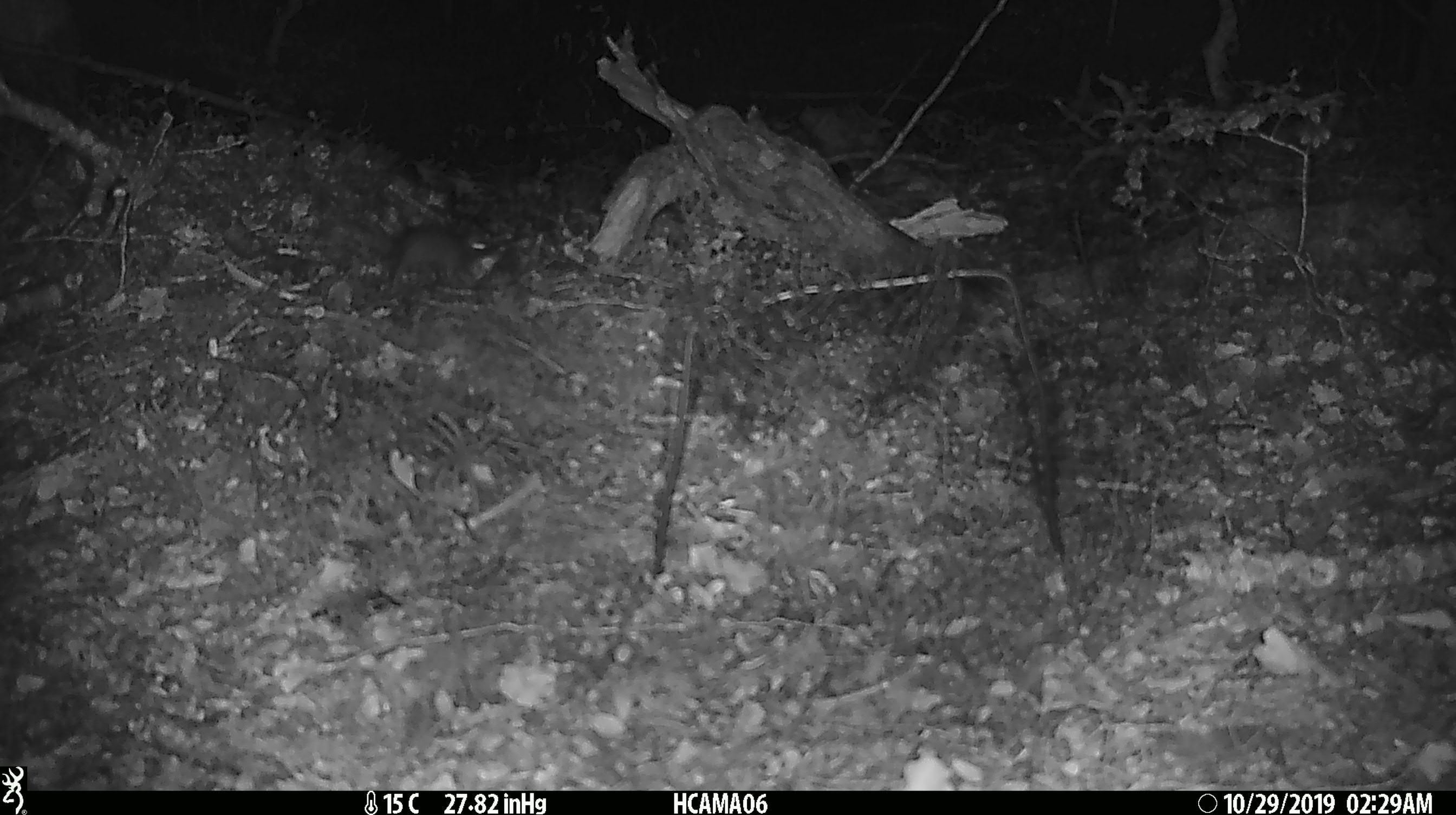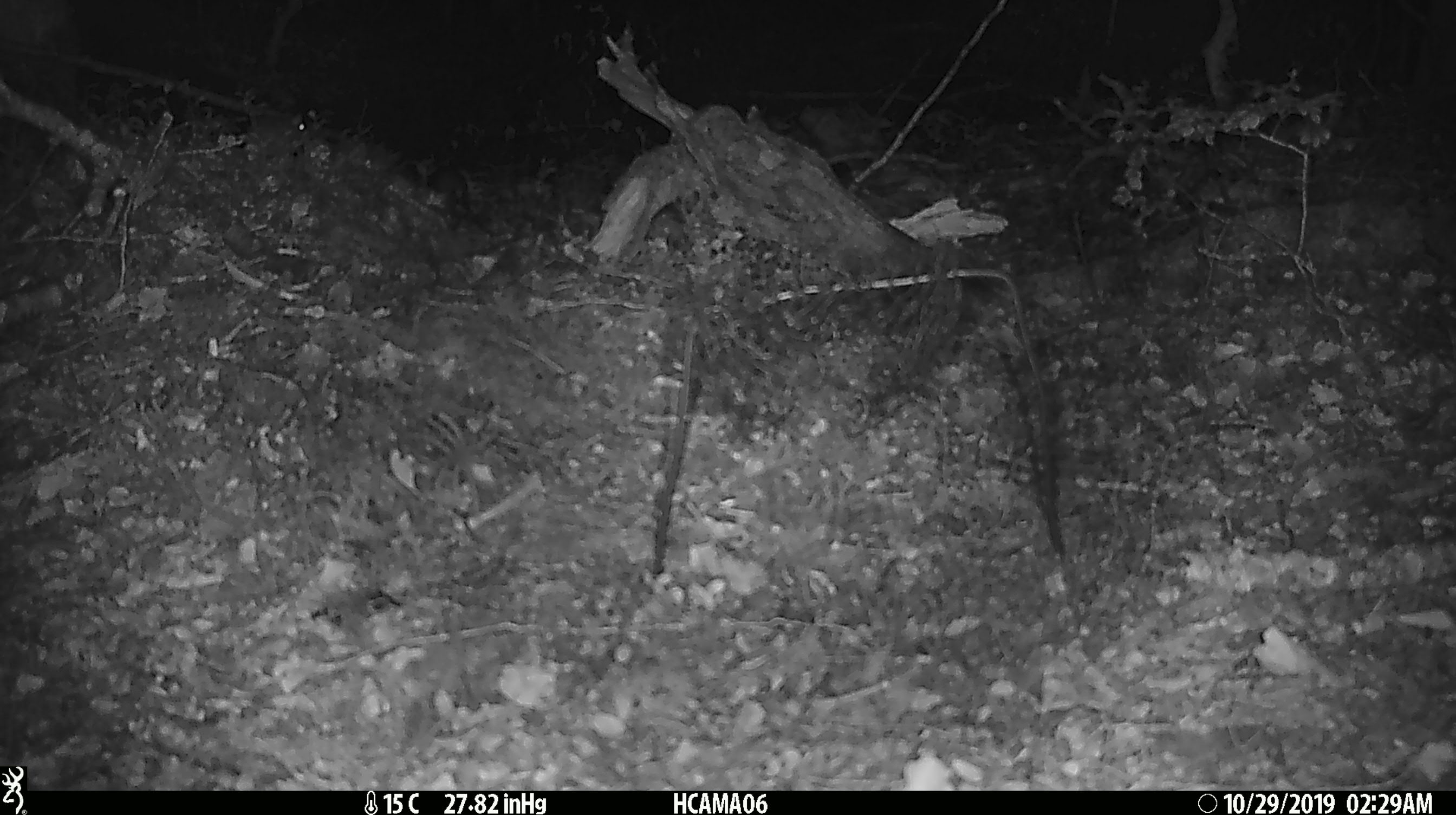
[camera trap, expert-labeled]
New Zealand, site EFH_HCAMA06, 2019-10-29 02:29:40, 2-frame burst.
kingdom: Animalia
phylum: Chordata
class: Mammalia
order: Rodentia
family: Muridae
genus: Mus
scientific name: Mus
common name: mouse